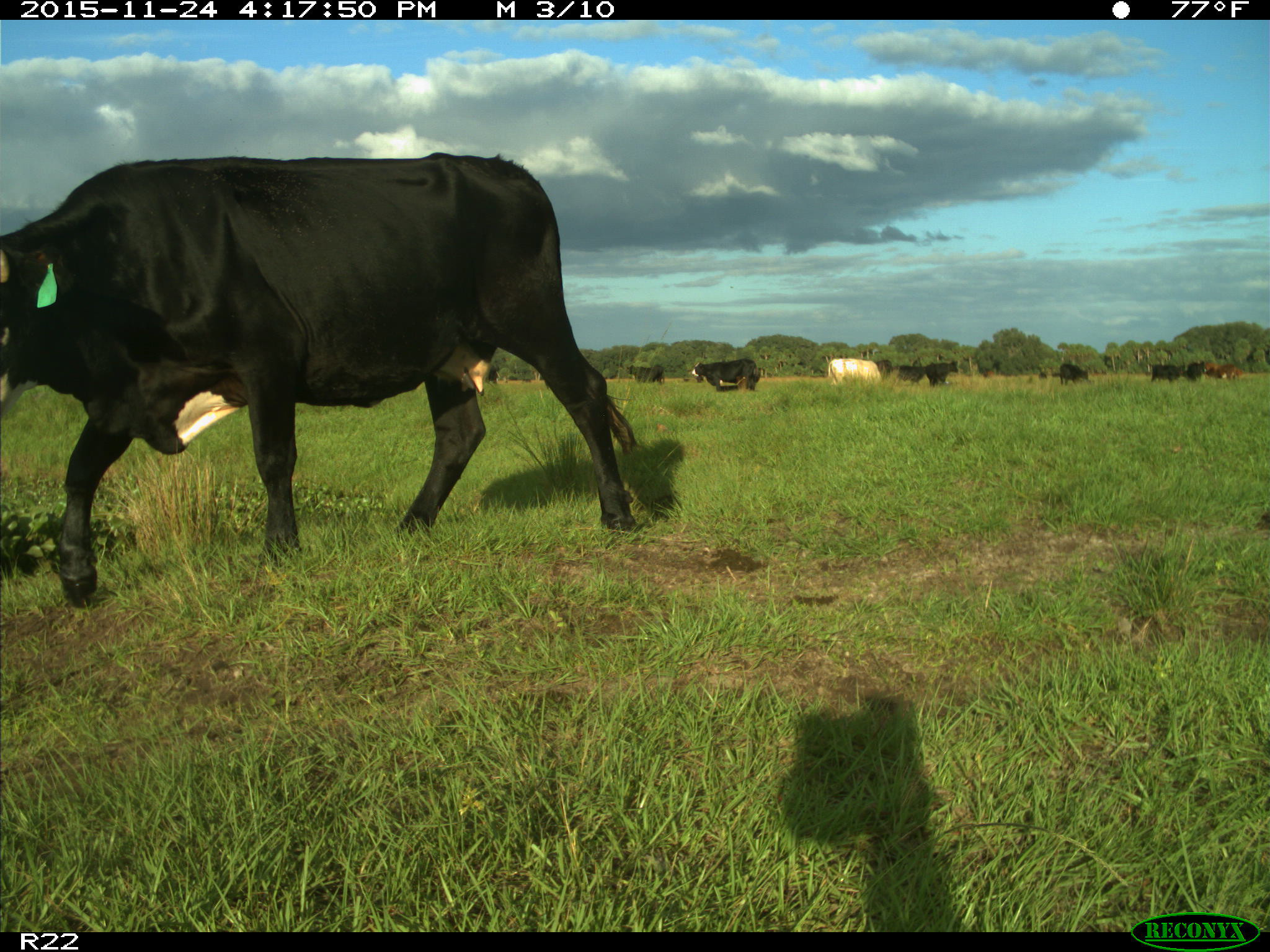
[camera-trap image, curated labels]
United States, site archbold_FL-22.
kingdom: Animalia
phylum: Chordata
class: Mammalia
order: Artiodactyla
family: Bovidae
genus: Bos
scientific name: Bos taurus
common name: domestic cow